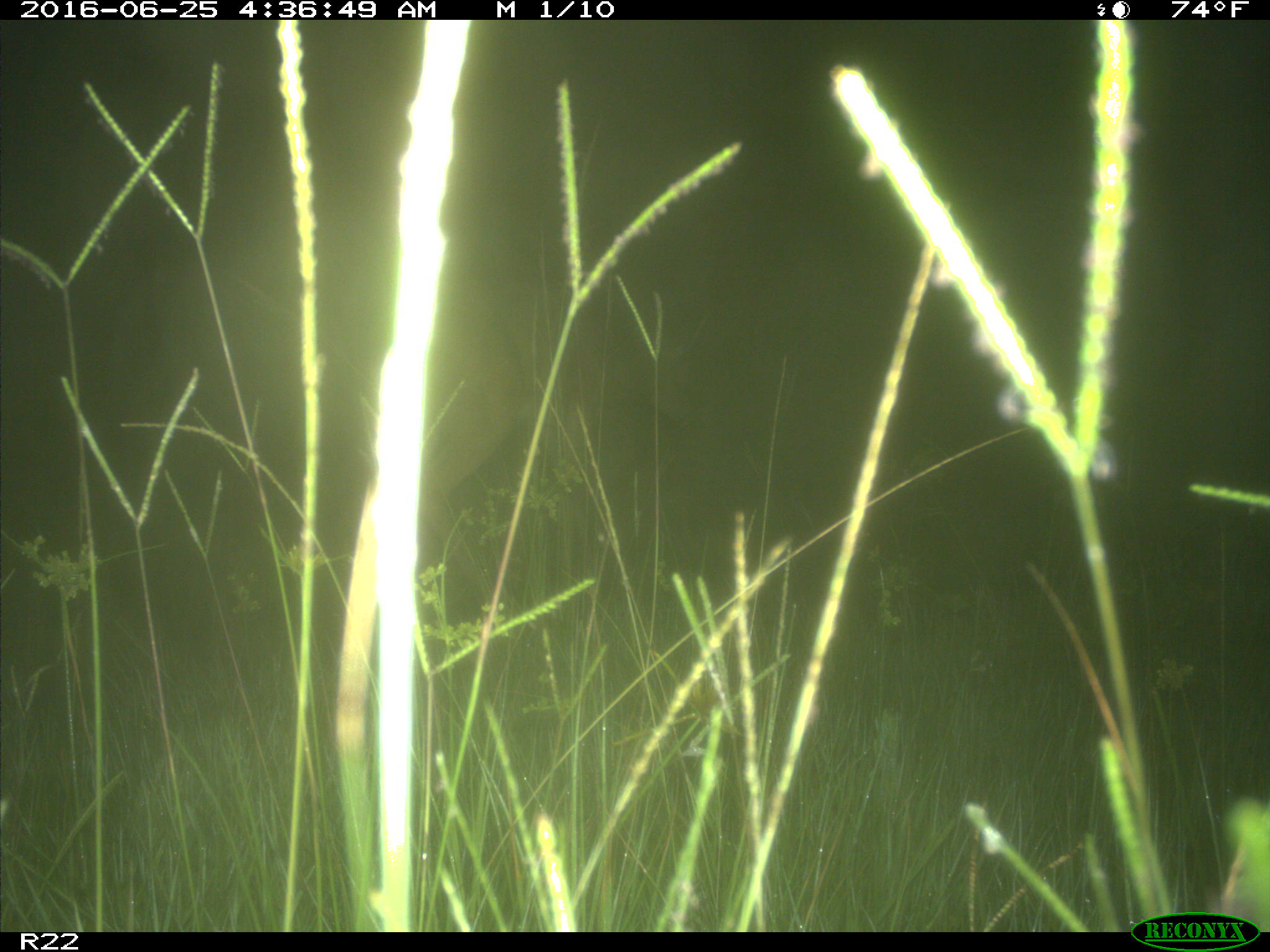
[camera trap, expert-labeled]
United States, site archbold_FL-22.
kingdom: Animalia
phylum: Chordata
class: Mammalia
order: Artiodactyla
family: Cervidae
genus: Odocoileus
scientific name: Odocoileus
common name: deer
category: unidentified deer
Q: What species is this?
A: Unidentified deer (deer) (Odocoileus).